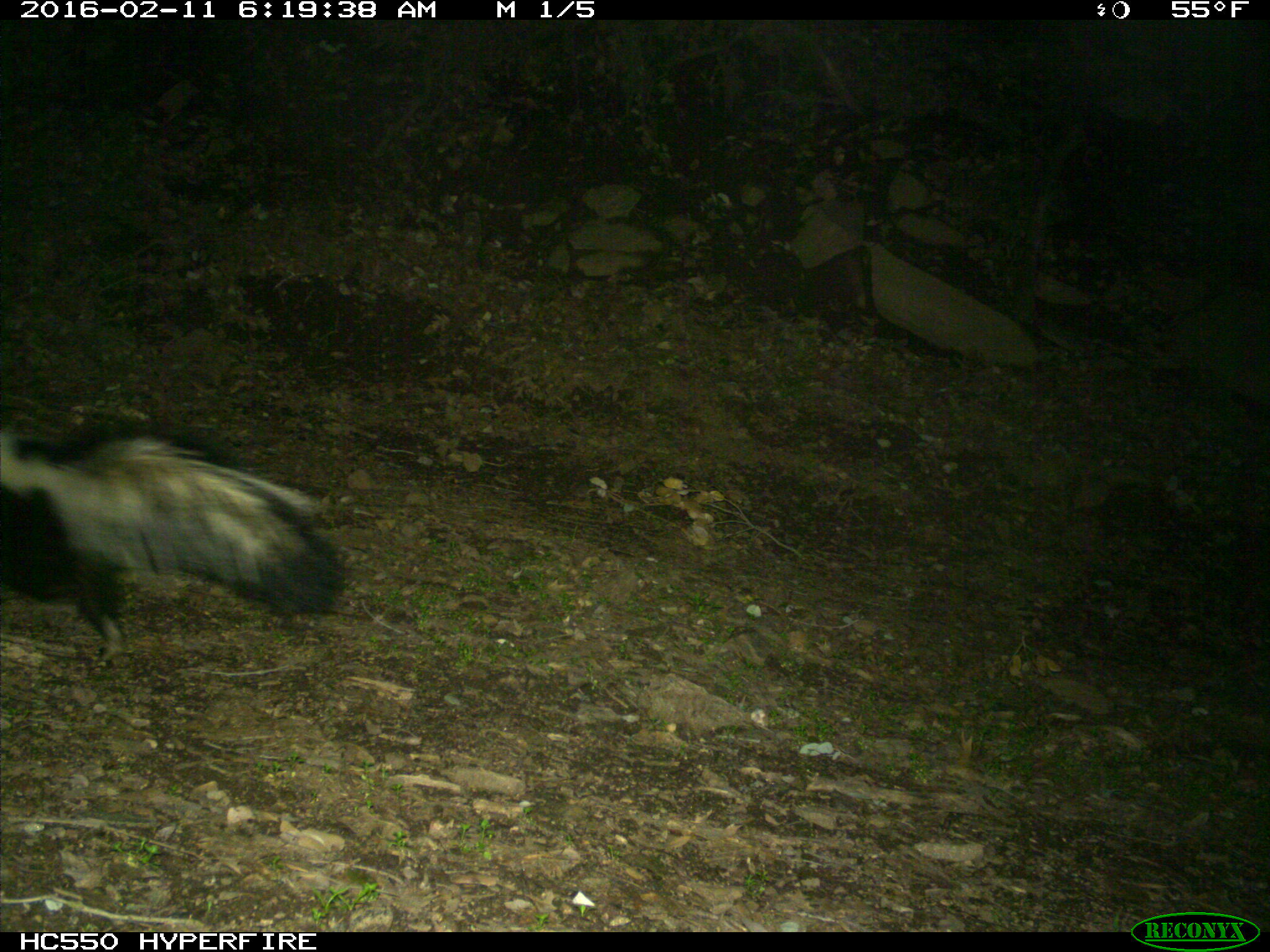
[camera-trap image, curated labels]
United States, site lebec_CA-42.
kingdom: Animalia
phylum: Chordata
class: Mammalia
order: Carnivora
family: Mephitidae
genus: Mephitis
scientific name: Mephitis mephitis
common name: striped skunk